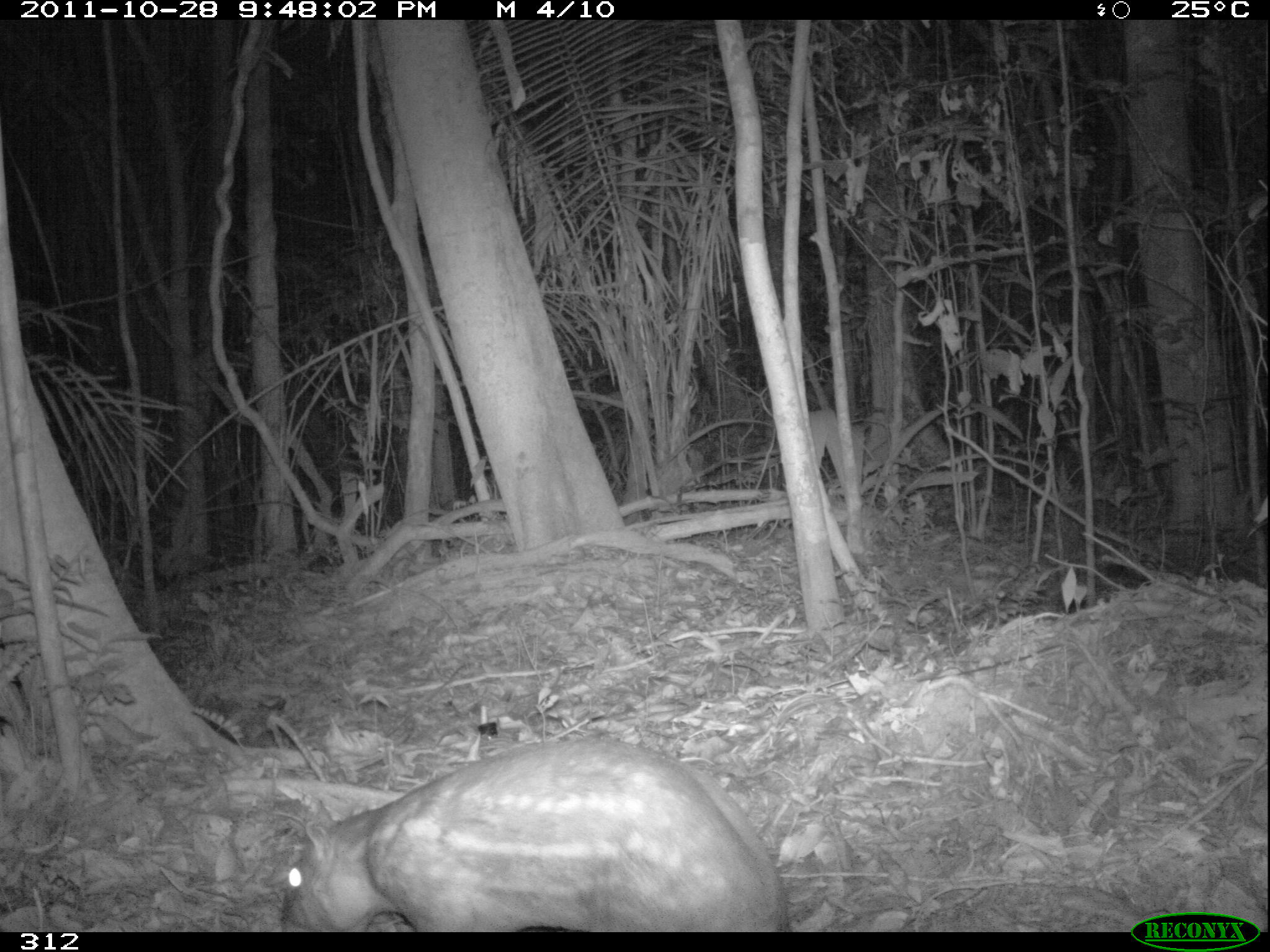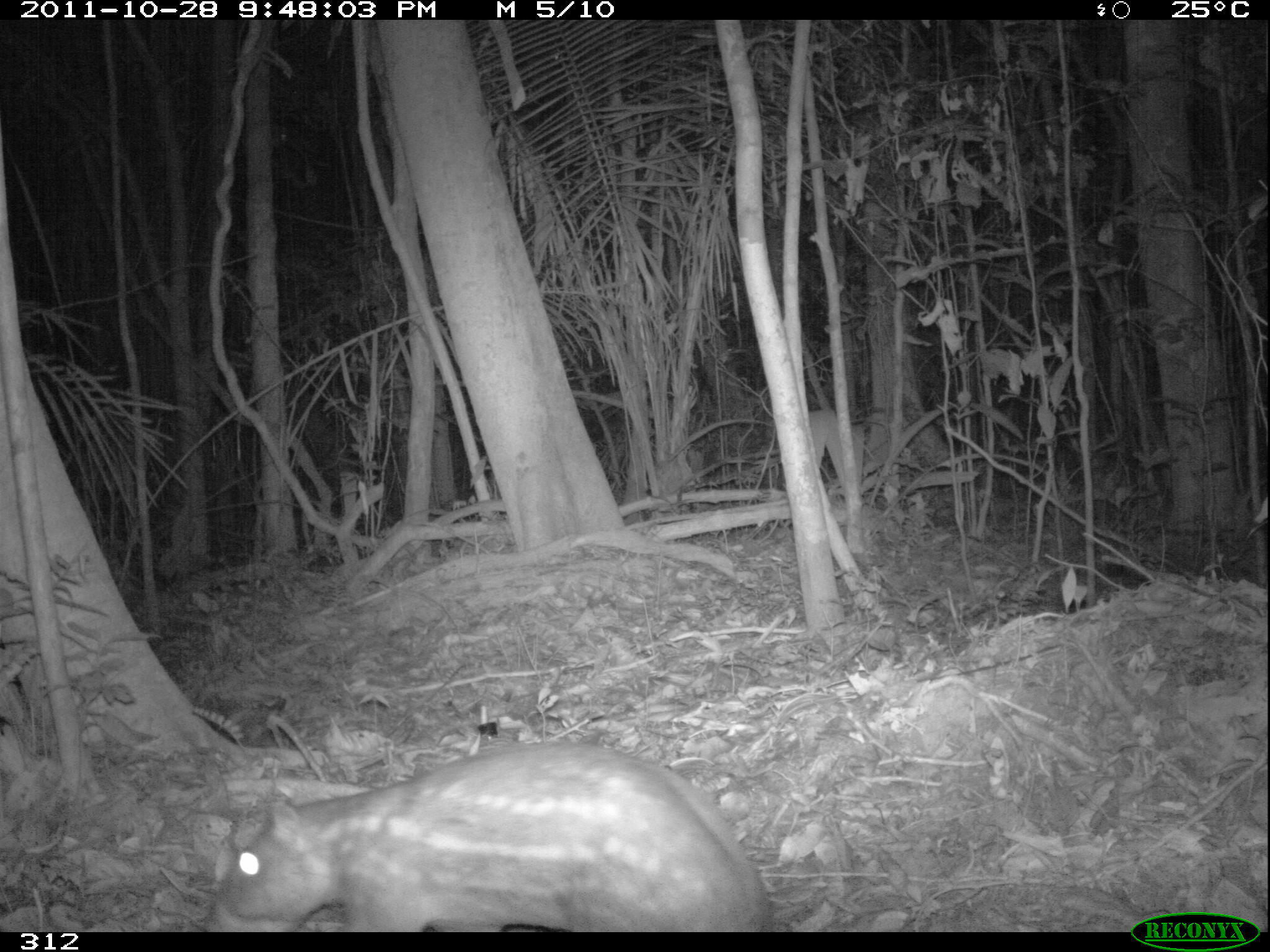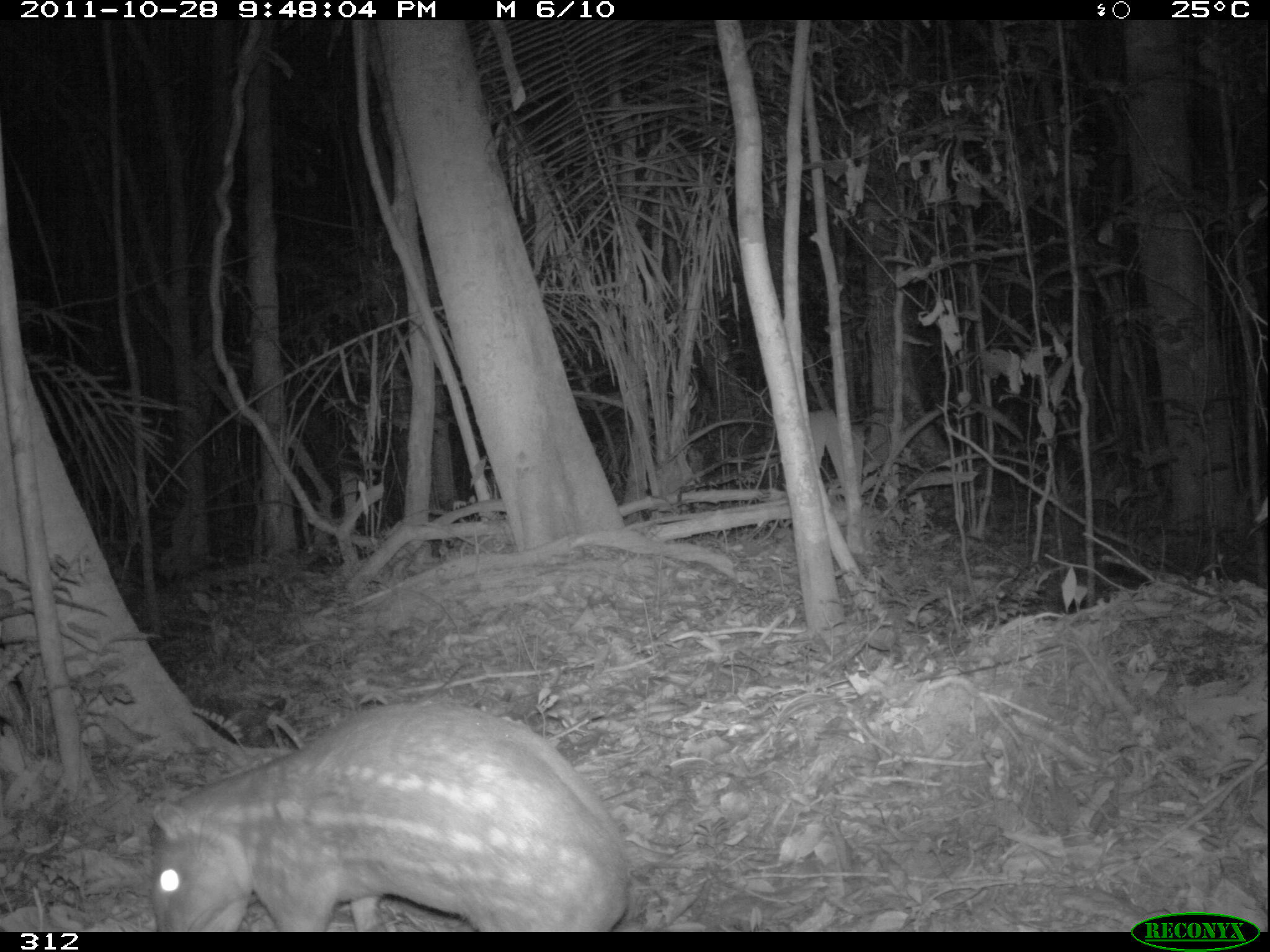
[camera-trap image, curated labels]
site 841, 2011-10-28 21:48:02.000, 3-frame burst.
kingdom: Animalia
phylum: Chordata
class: Mammalia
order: Rodentia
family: Cuniculidae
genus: Cuniculus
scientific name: Cuniculus paca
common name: spotted paca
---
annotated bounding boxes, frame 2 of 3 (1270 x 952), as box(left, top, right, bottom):
cuniculus paca: box(204, 737, 772, 931)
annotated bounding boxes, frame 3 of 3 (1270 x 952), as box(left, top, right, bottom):
cuniculus paca: box(139, 694, 632, 930)